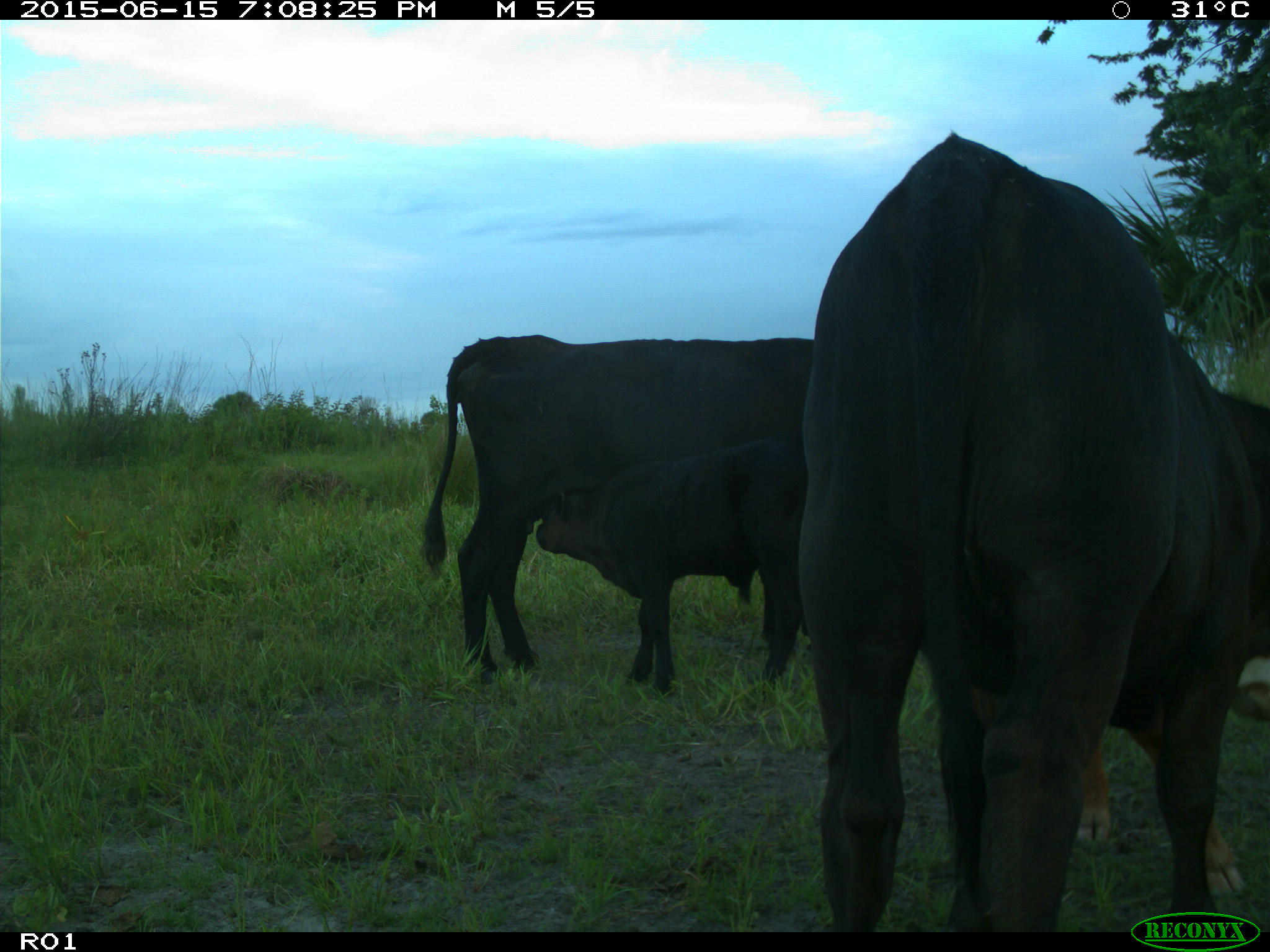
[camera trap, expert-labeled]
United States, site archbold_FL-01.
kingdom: Animalia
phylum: Chordata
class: Mammalia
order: Artiodactyla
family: Bovidae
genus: Bos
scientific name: Bos taurus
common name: domestic cow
Bos taurus (domestic cow).